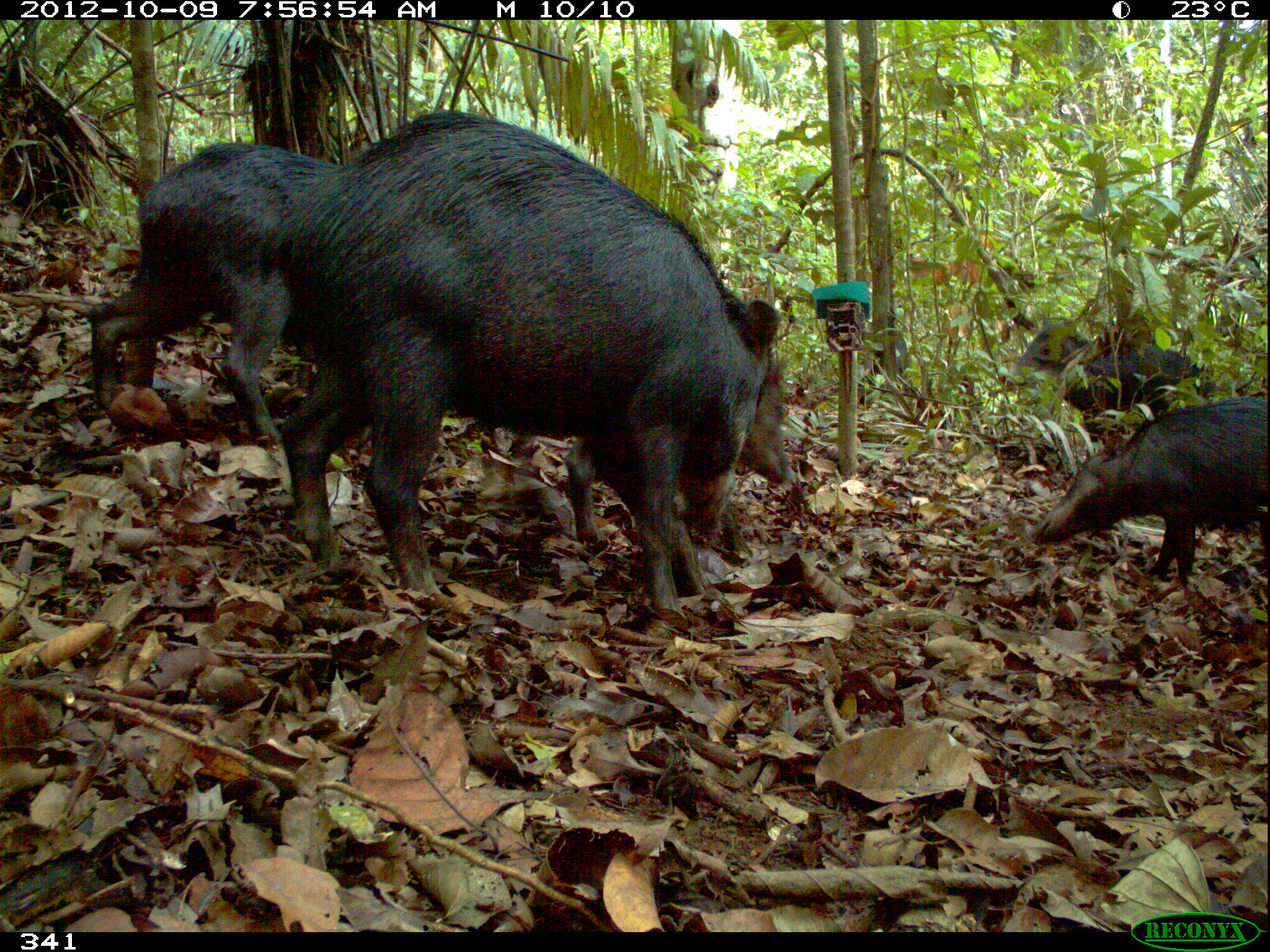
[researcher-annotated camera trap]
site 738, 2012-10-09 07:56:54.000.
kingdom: Animalia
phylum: Chordata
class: Mammalia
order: Artiodactyla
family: Tayassuidae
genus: Tayassu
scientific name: Tayassu pecari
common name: white-lipped peccary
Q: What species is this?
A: Tayassu pecari (white-lipped peccary).